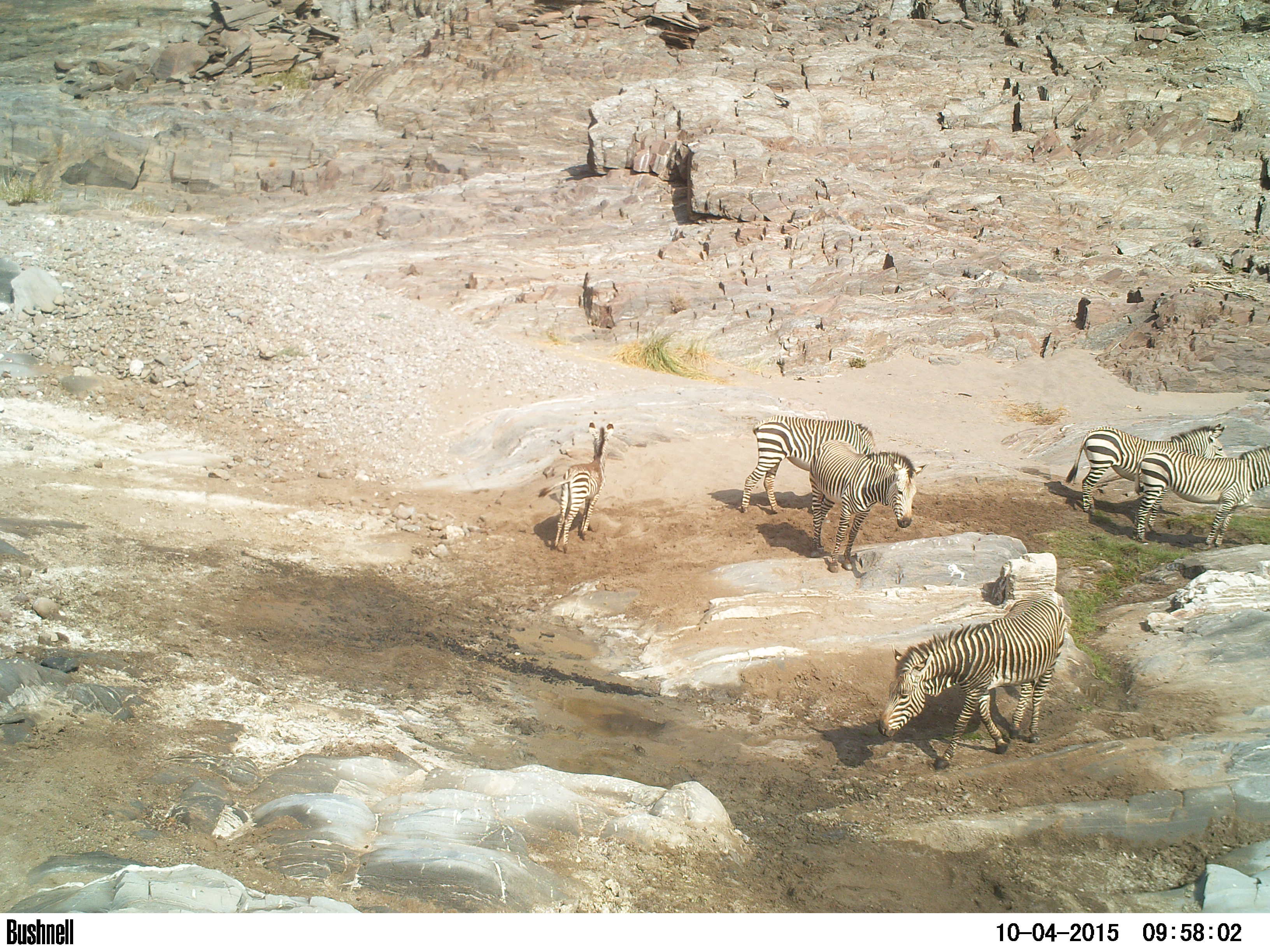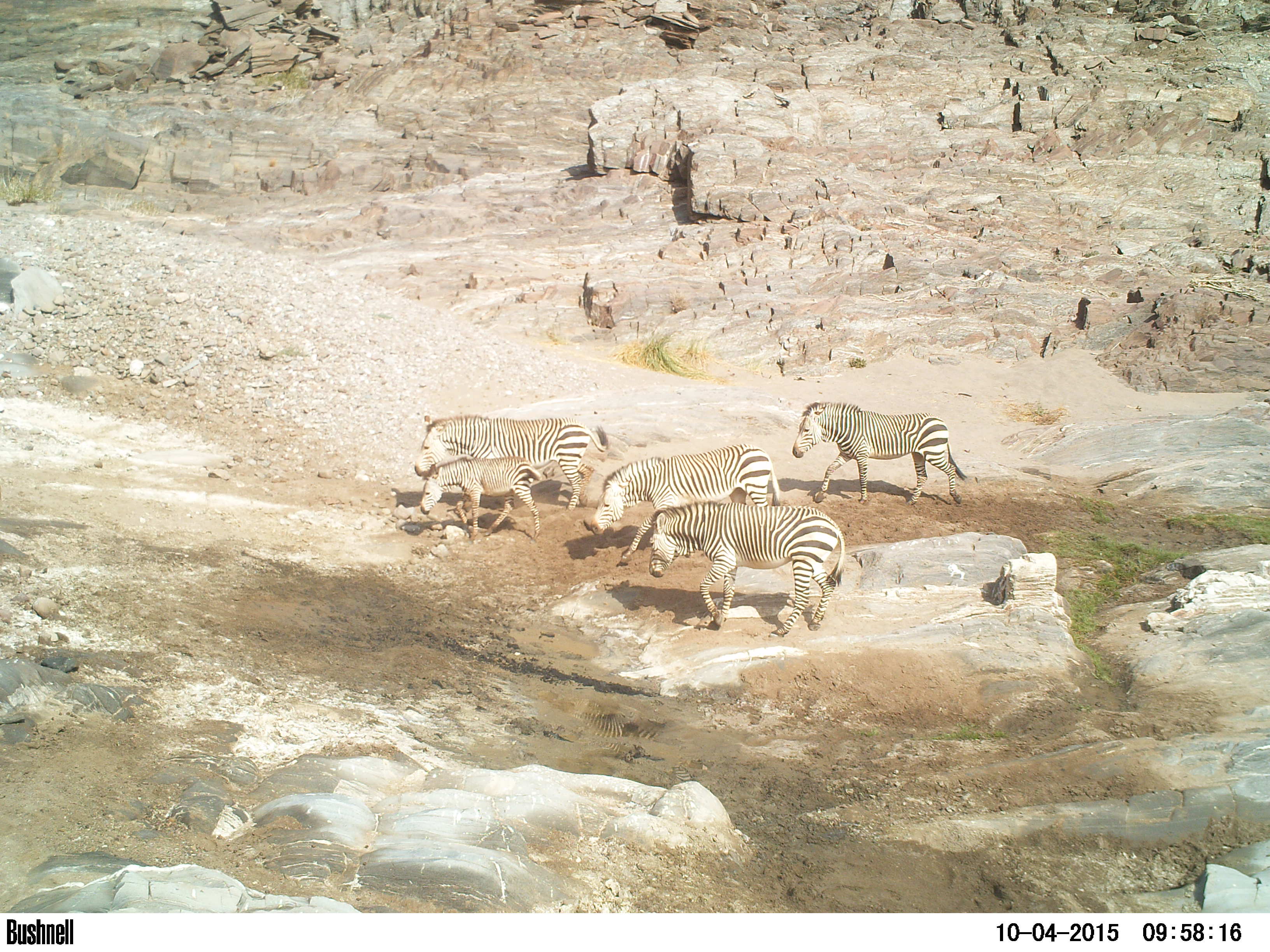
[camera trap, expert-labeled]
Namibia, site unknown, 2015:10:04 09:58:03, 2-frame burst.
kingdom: Animalia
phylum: Chordata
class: Mammalia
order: Perissodactyla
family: Equidae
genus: Equus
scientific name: Equus zebra hartmannae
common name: hartmann's mountain zebra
Equus zebra hartmannae (hartmann's mountain zebra).